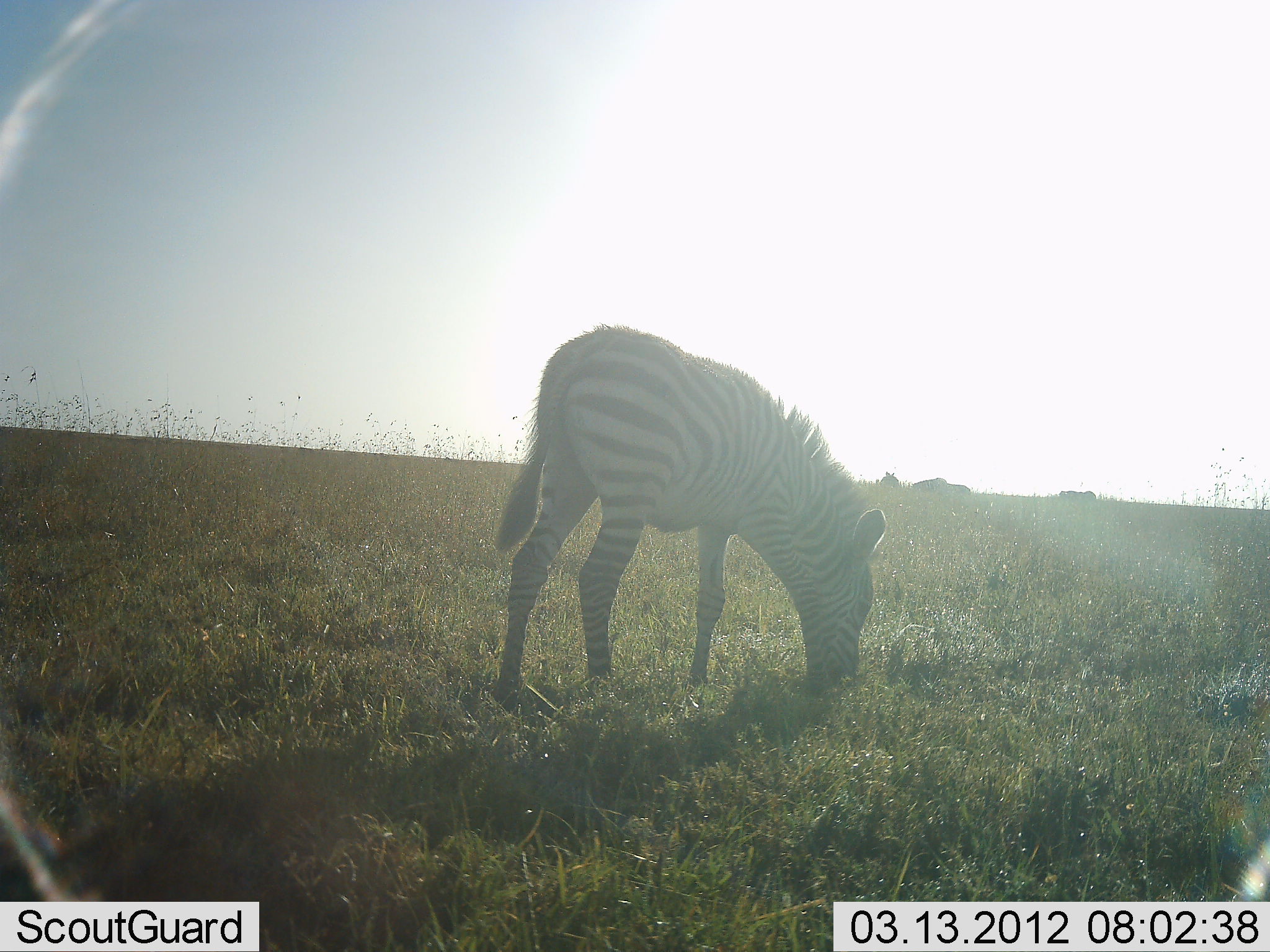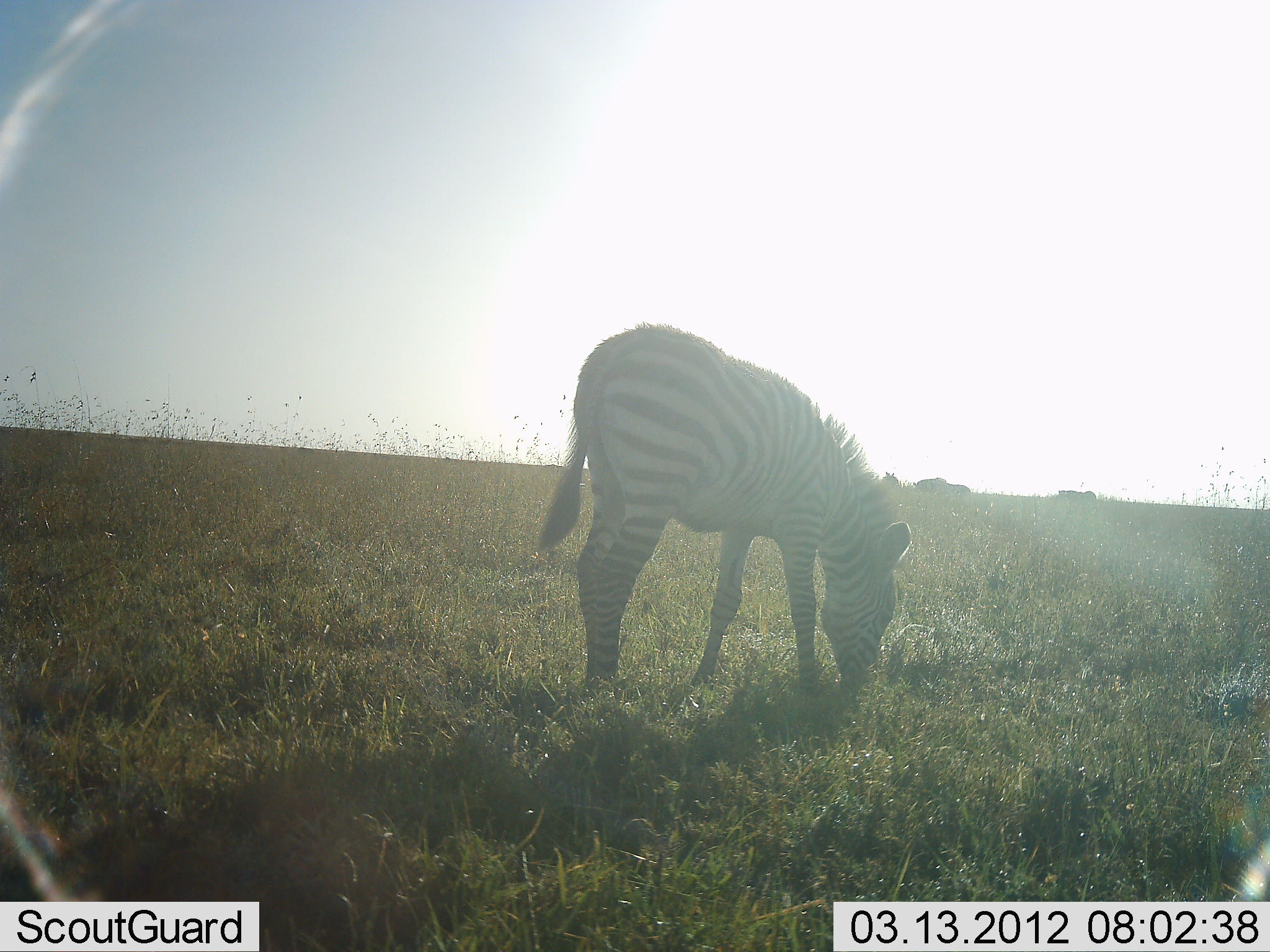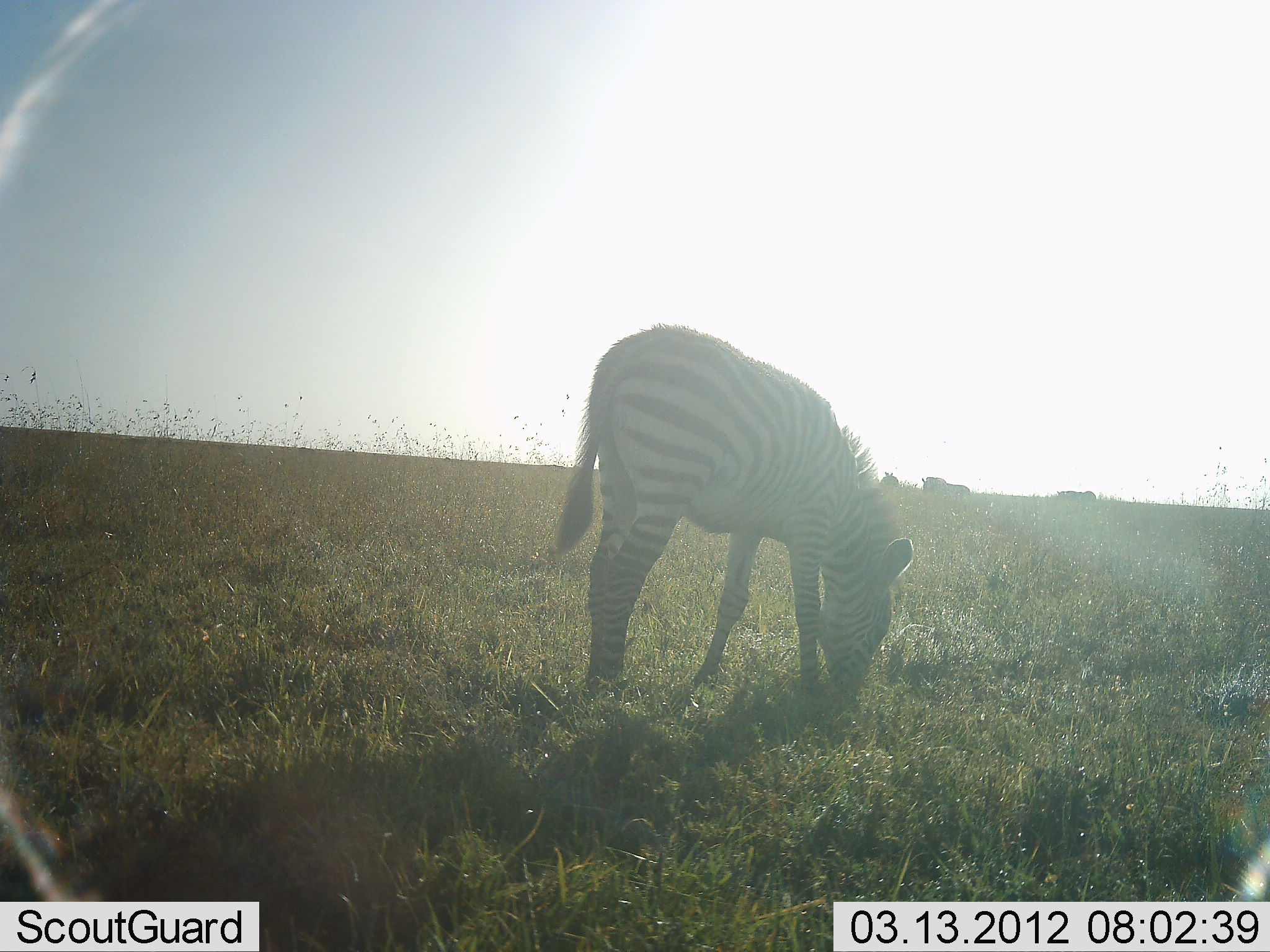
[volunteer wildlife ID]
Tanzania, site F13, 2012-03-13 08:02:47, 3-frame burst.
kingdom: Animalia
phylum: Chordata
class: Mammalia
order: Perissodactyla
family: Equidae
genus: Equus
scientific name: Equus quagga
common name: plains zebra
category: zebra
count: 1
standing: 19%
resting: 0%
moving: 0%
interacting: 0%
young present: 7%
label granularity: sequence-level